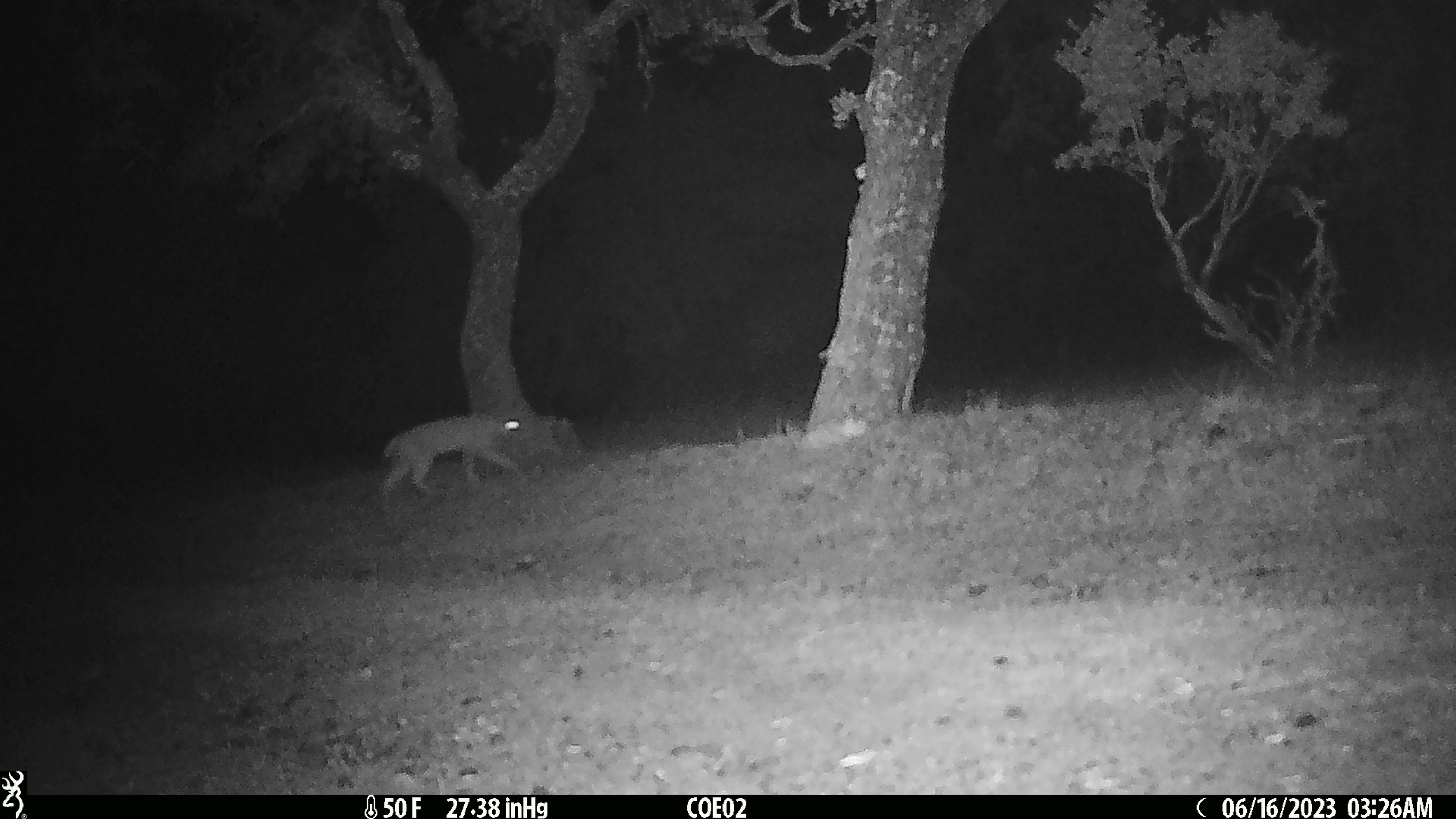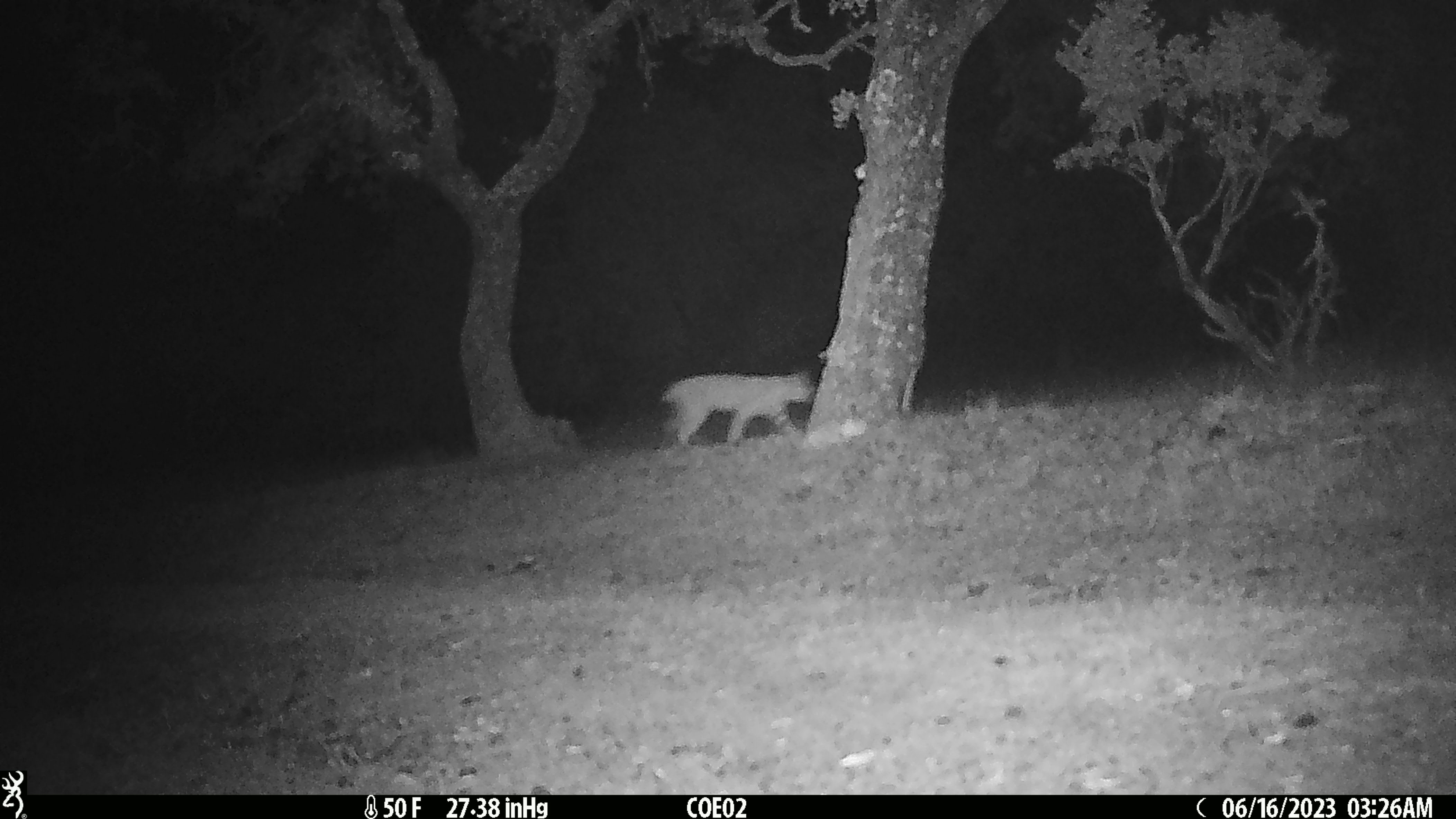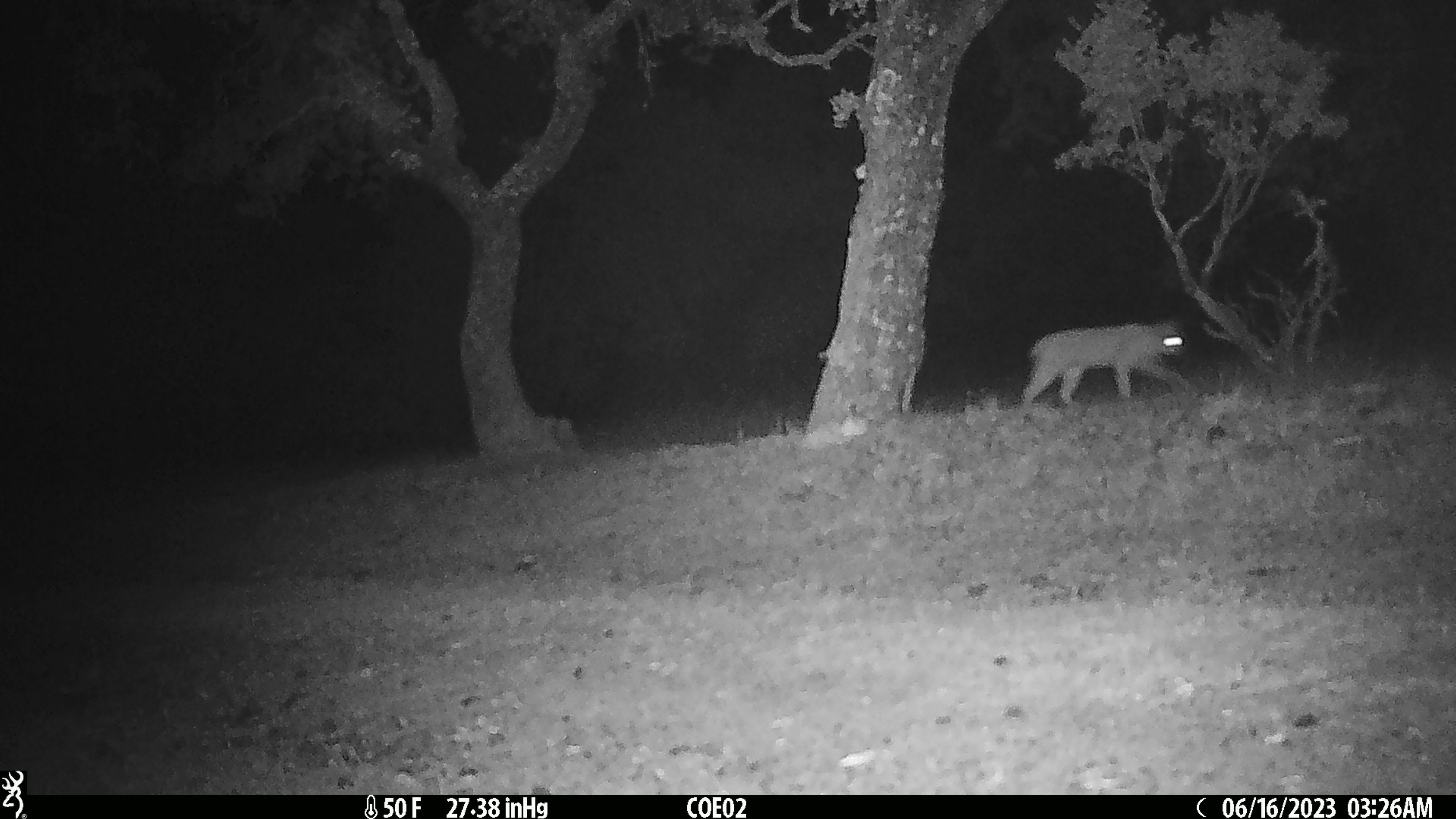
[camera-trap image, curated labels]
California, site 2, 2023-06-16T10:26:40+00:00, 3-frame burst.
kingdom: Animalia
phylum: Chordata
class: Mammalia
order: Carnivora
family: Felidae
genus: Lynx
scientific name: Lynx rufus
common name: bobcat